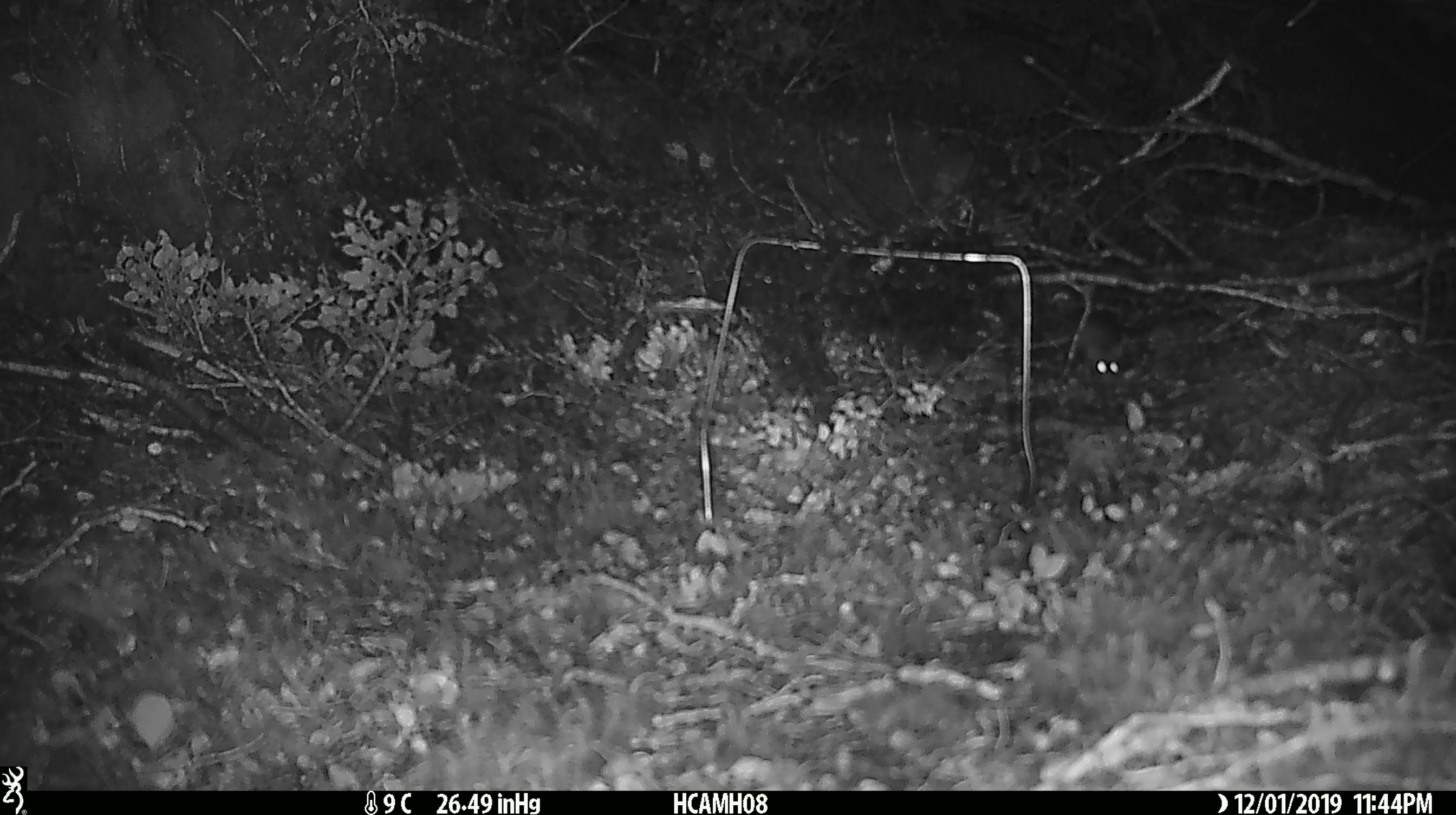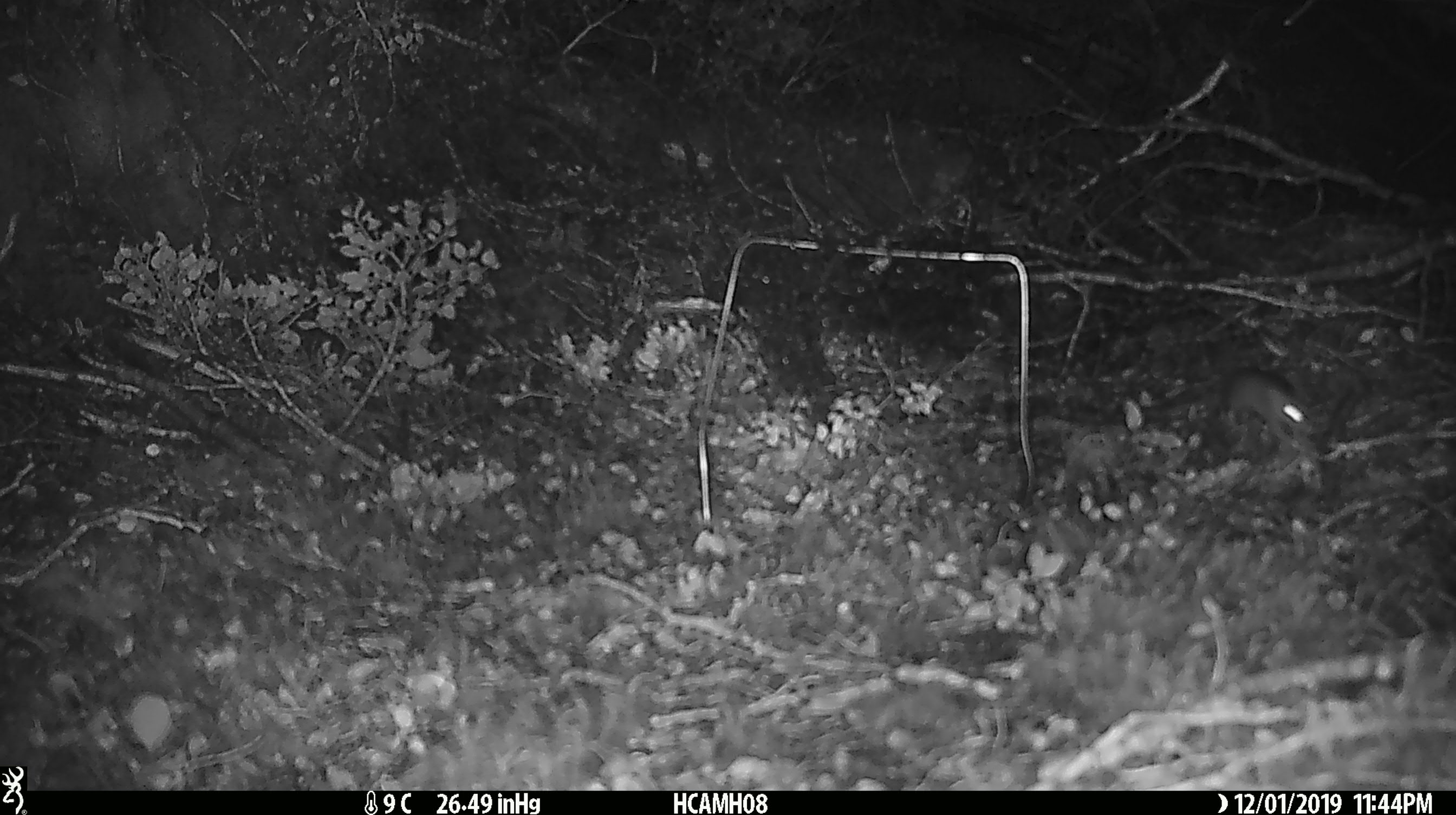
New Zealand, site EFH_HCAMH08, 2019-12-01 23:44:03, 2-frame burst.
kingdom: Animalia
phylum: Chordata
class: Mammalia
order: Rodentia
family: Muridae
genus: Mus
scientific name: Mus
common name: mouse